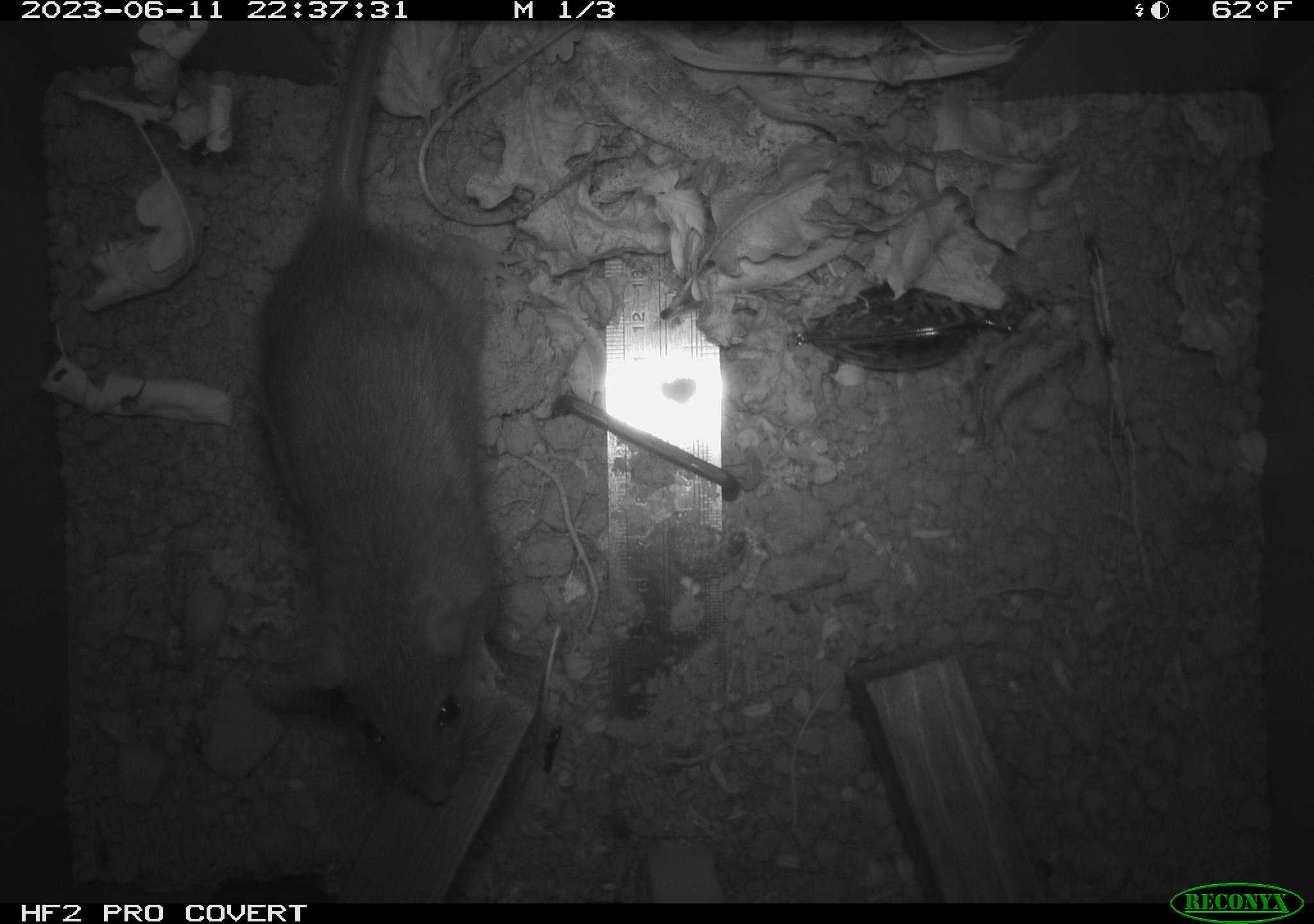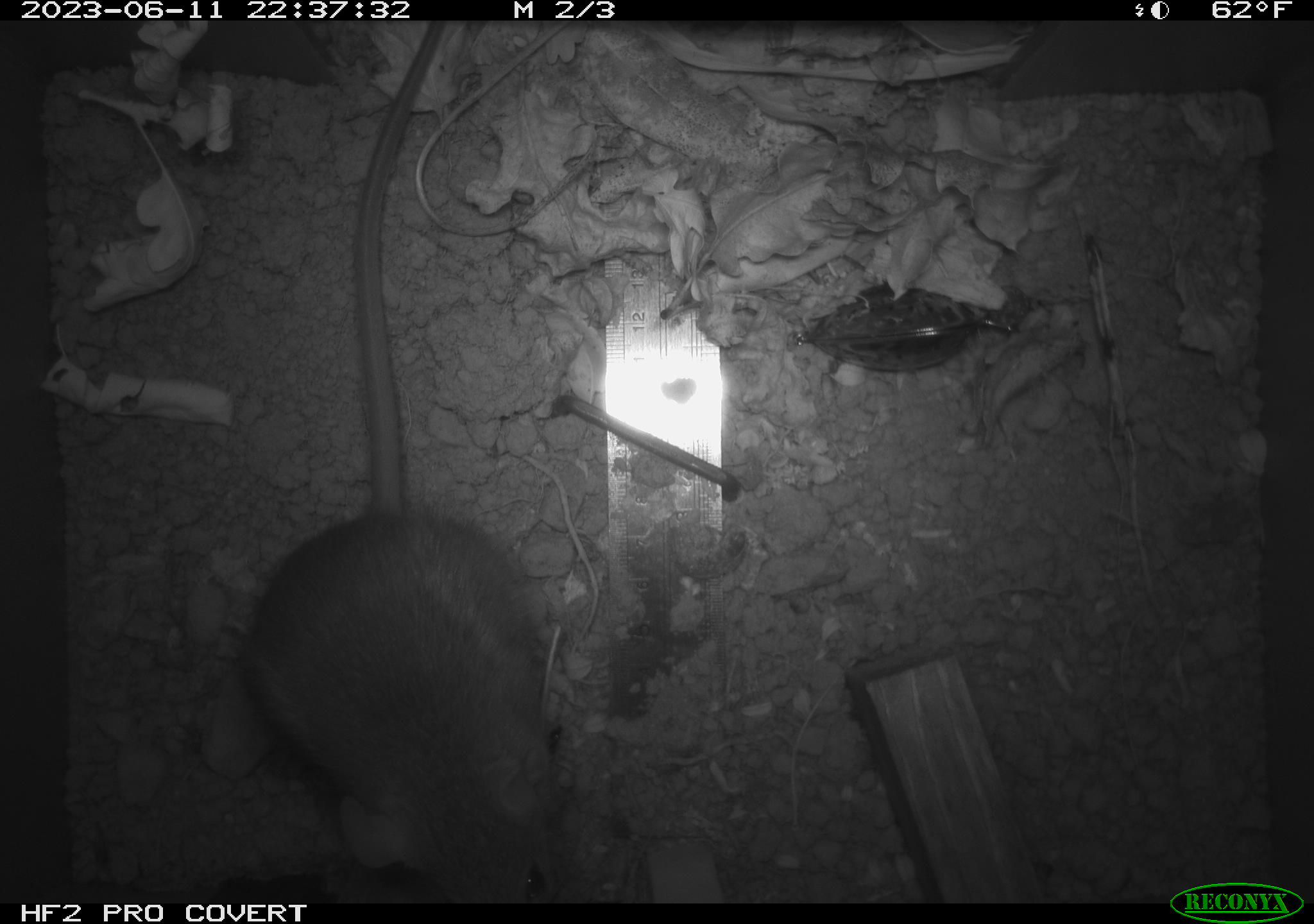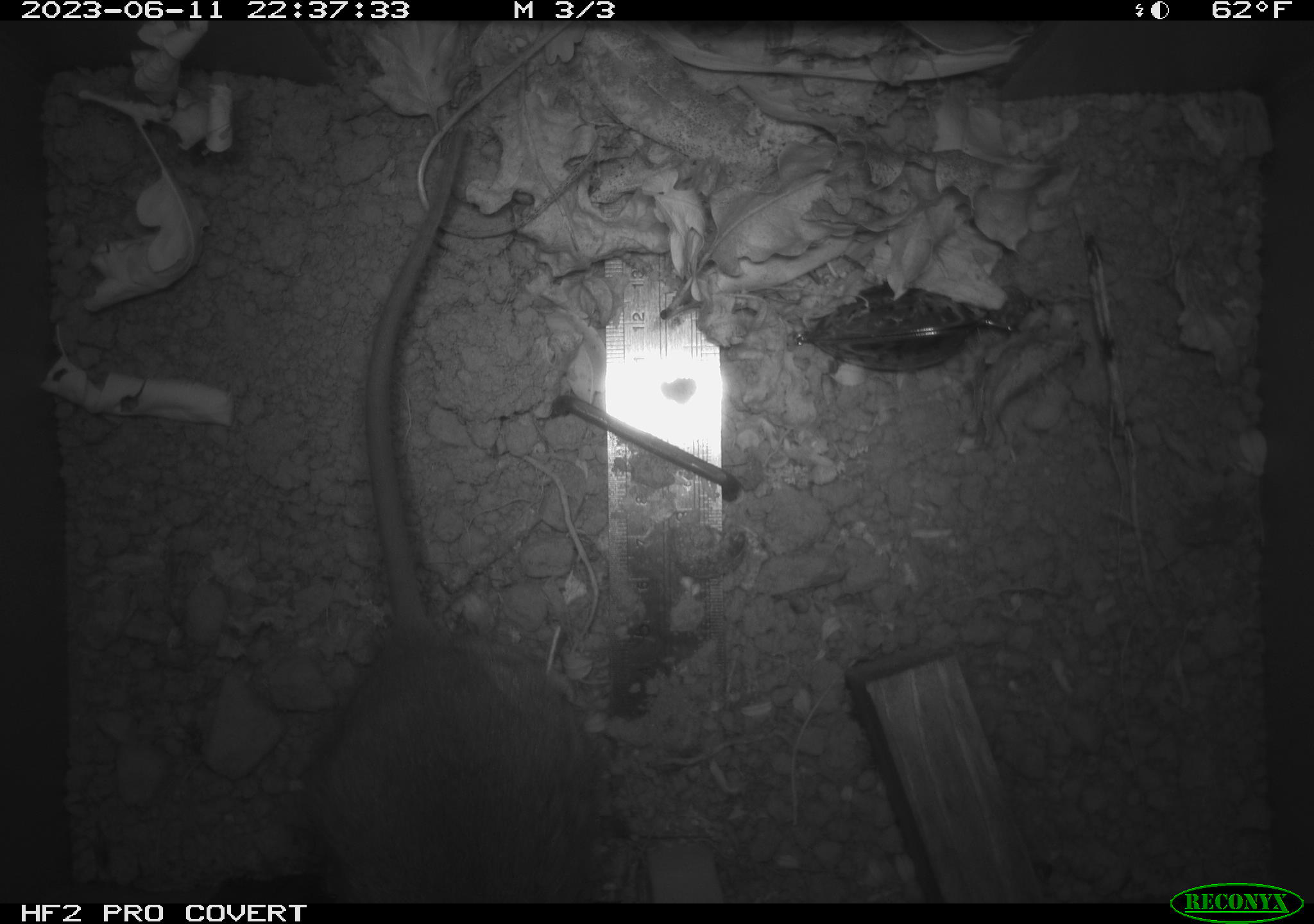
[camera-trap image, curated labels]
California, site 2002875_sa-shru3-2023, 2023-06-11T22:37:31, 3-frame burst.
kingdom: Animalia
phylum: Chordata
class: Mammalia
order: Rodentia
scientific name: Rodentia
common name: mouse species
Mouse species (Rodentia).